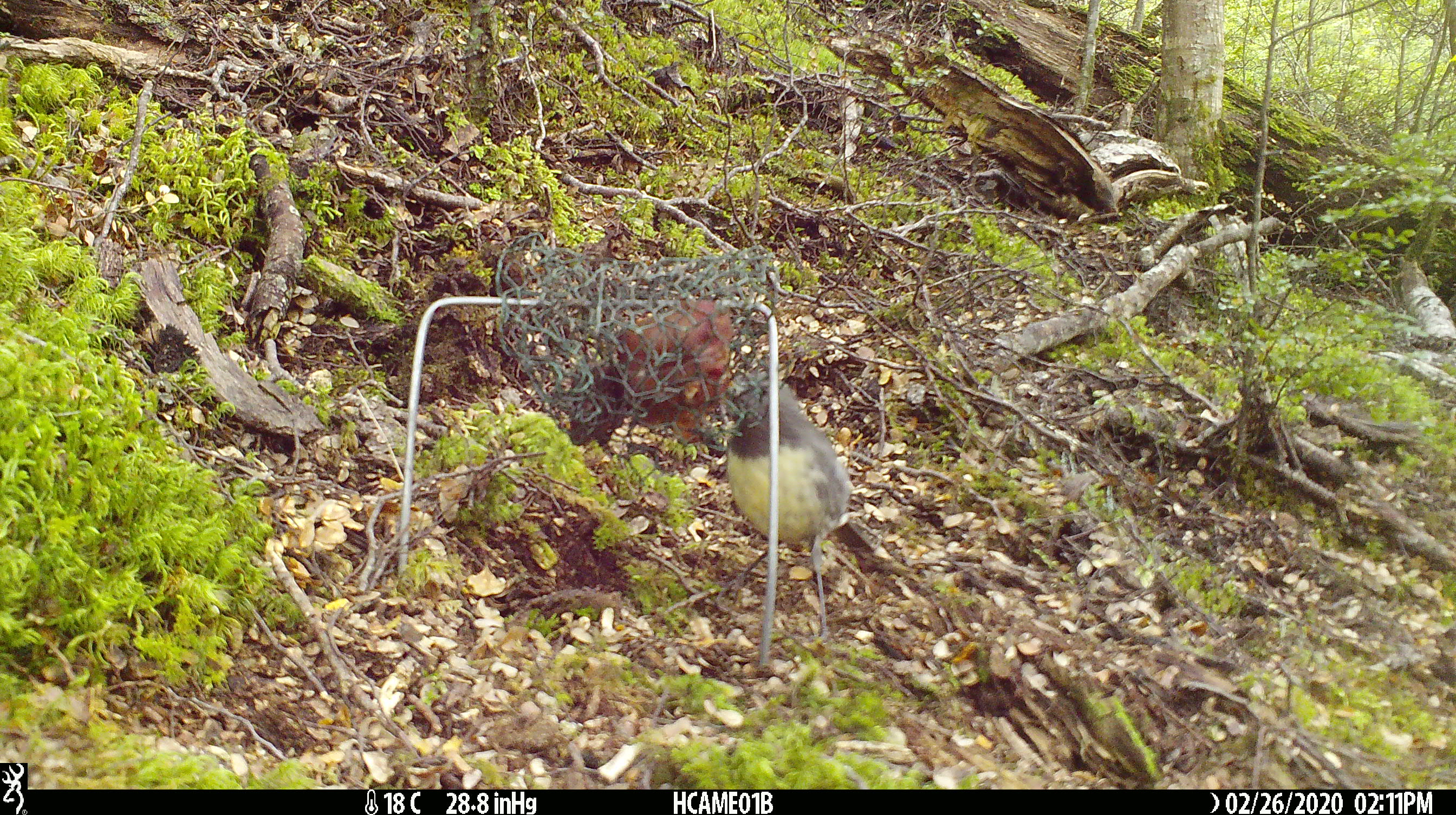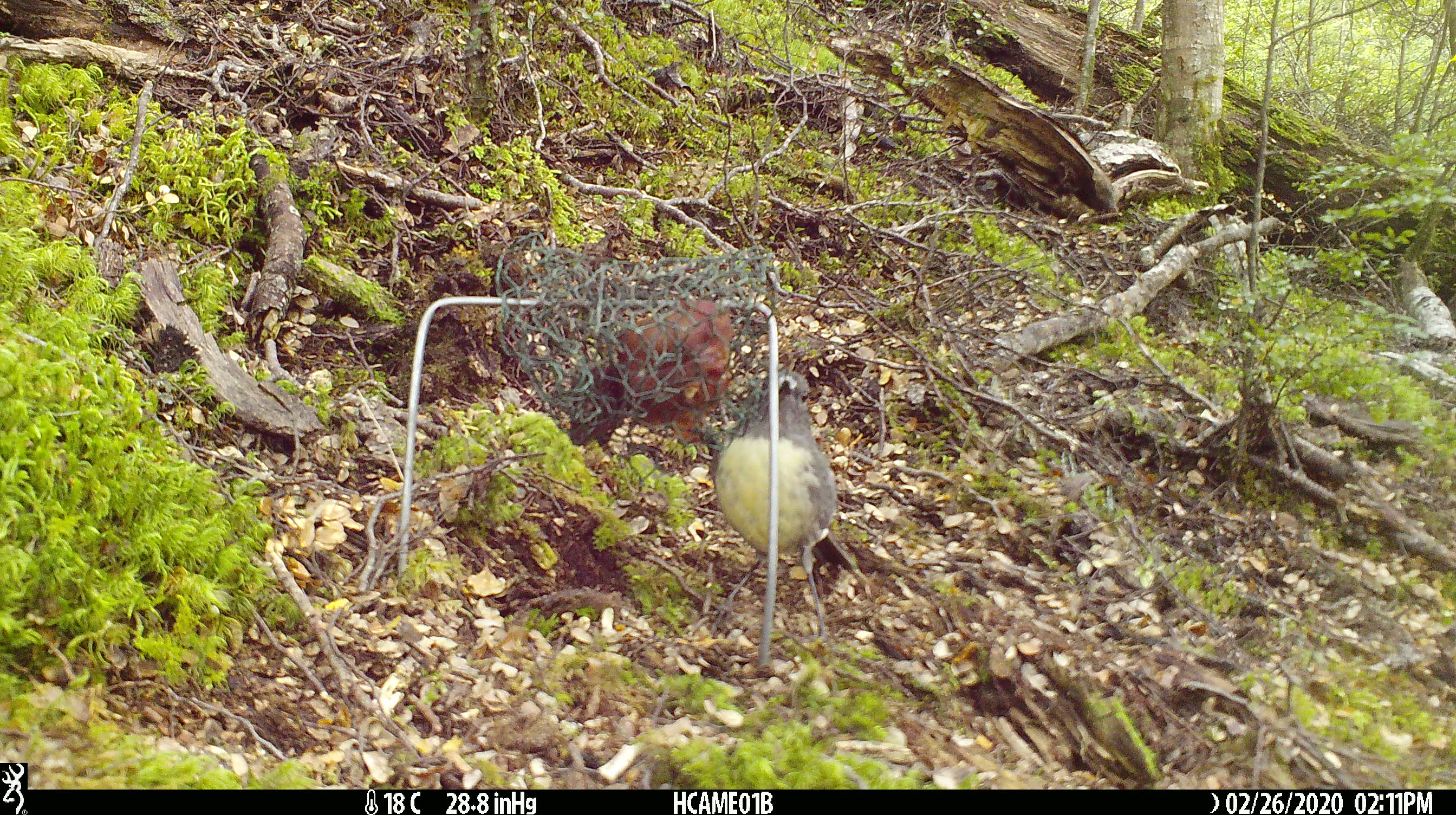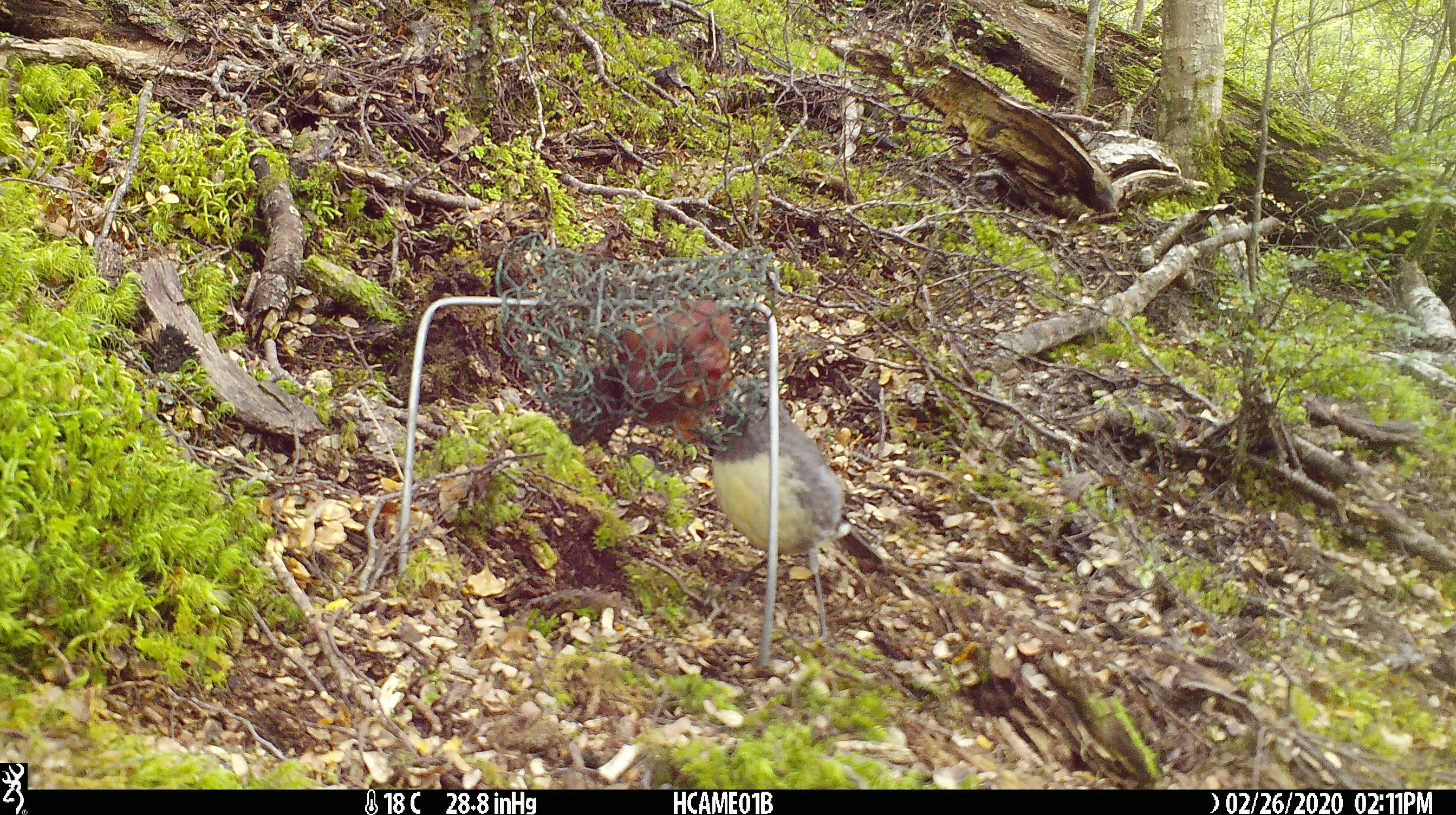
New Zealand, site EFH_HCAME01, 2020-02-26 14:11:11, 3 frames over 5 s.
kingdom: Animalia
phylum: Chordata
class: Aves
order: Passeriformes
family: Petroicidae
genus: Petroica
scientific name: Petroica australis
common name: new zealand robin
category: robin